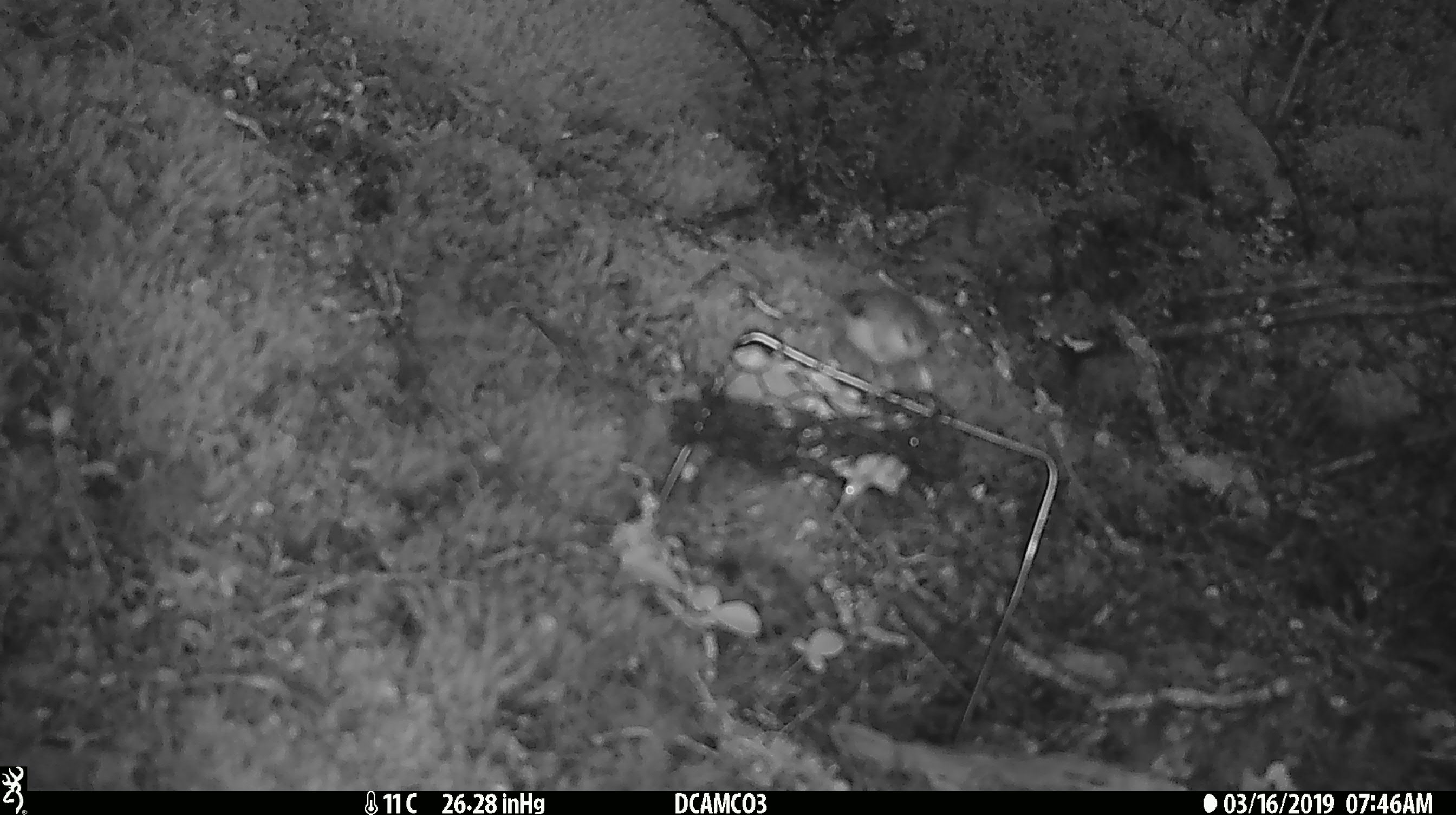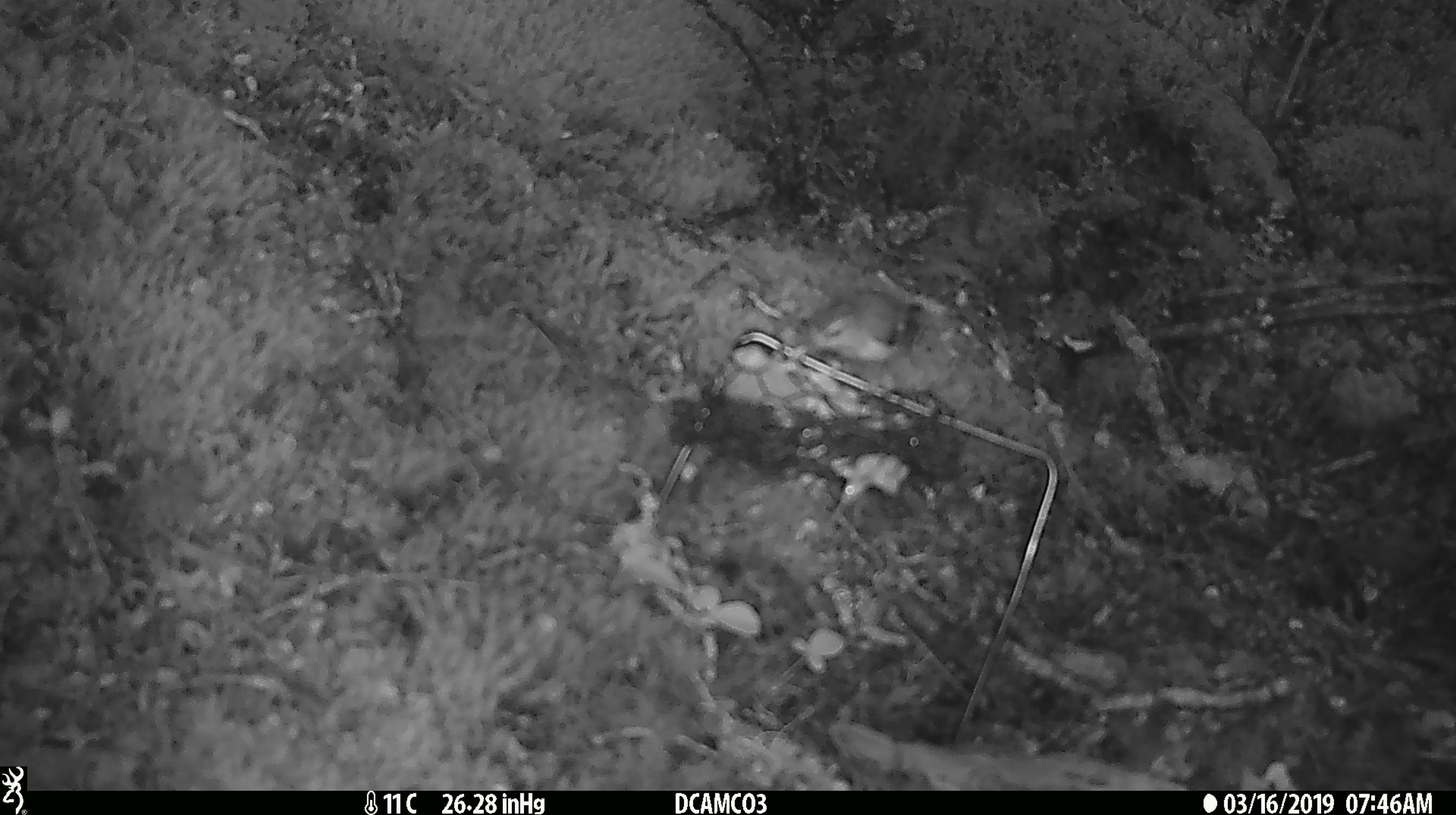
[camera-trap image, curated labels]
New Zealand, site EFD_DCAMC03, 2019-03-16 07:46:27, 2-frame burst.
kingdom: Animalia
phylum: Chordata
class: Aves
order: Passeriformes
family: Acanthisittidae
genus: Acanthisitta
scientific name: Acanthisitta chloris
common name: rifleman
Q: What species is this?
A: Rifleman (Acanthisitta chloris).